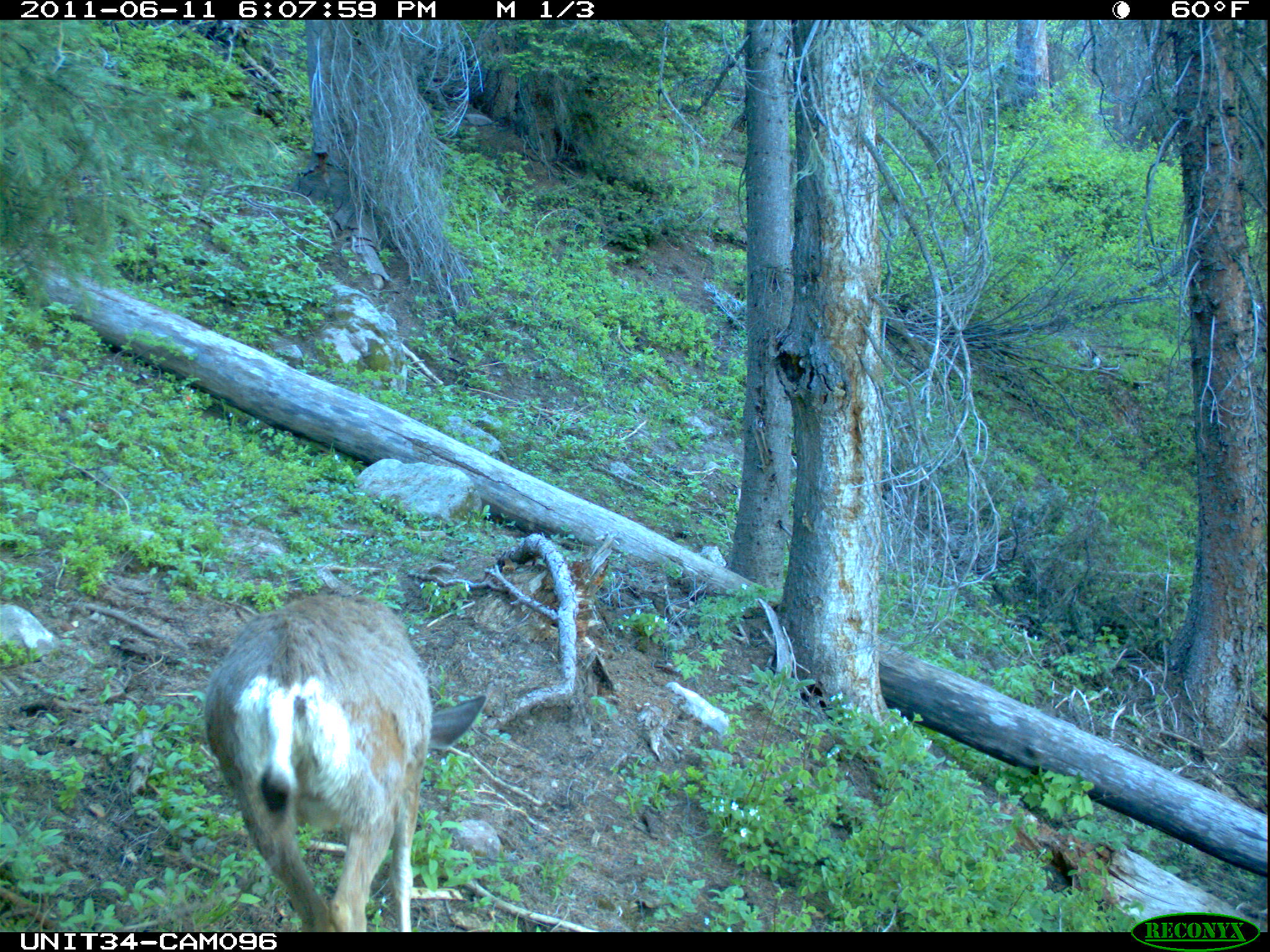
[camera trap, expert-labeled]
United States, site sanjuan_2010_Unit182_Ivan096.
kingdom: Animalia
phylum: Chordata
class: Mammalia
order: Artiodactyla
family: Cervidae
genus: Odocoileus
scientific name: Odocoileus hemionus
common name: mule deer